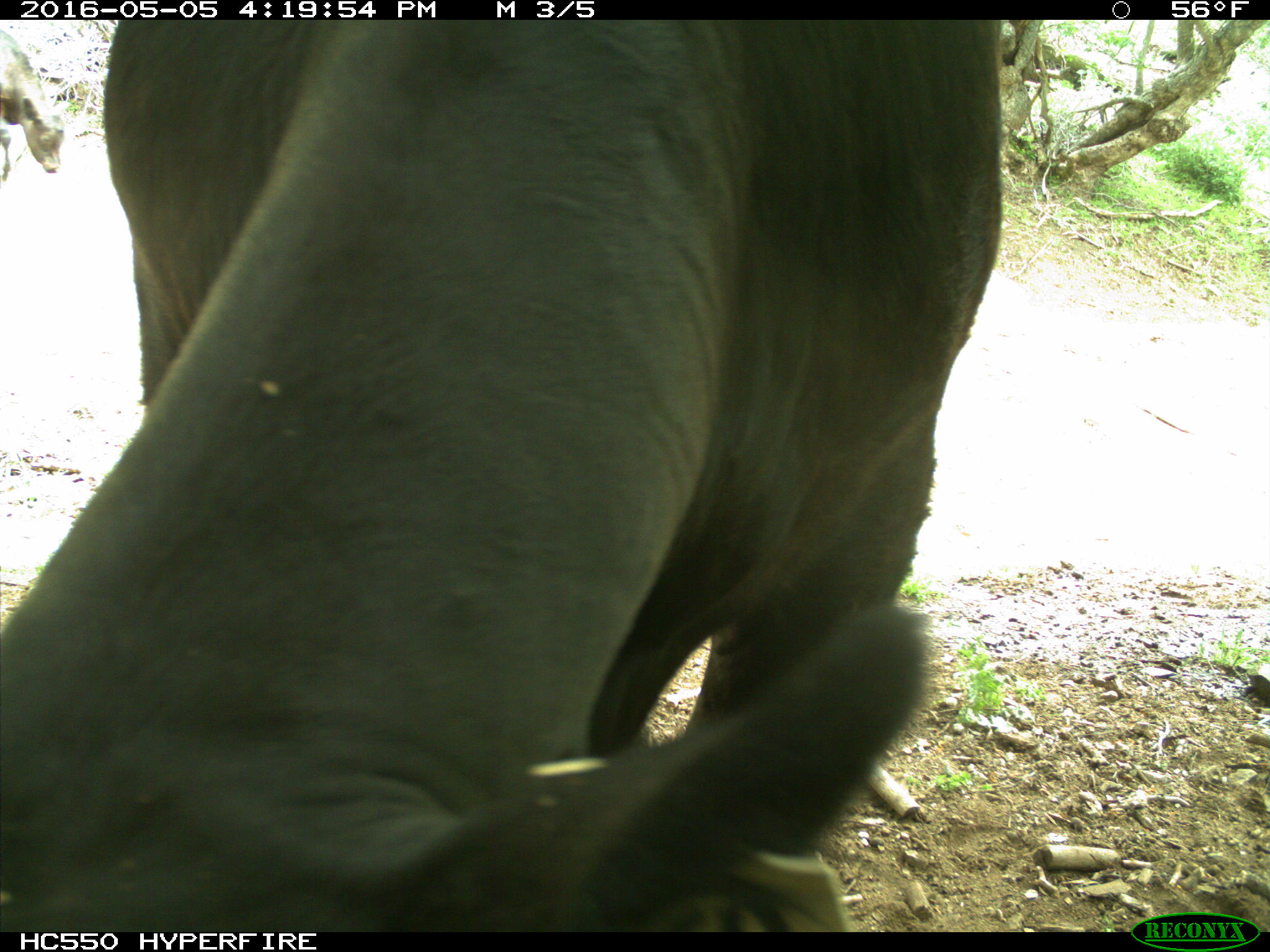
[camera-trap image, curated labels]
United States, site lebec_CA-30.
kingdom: Animalia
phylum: Chordata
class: Mammalia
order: Artiodactyla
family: Bovidae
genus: Bos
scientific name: Bos taurus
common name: domestic cow